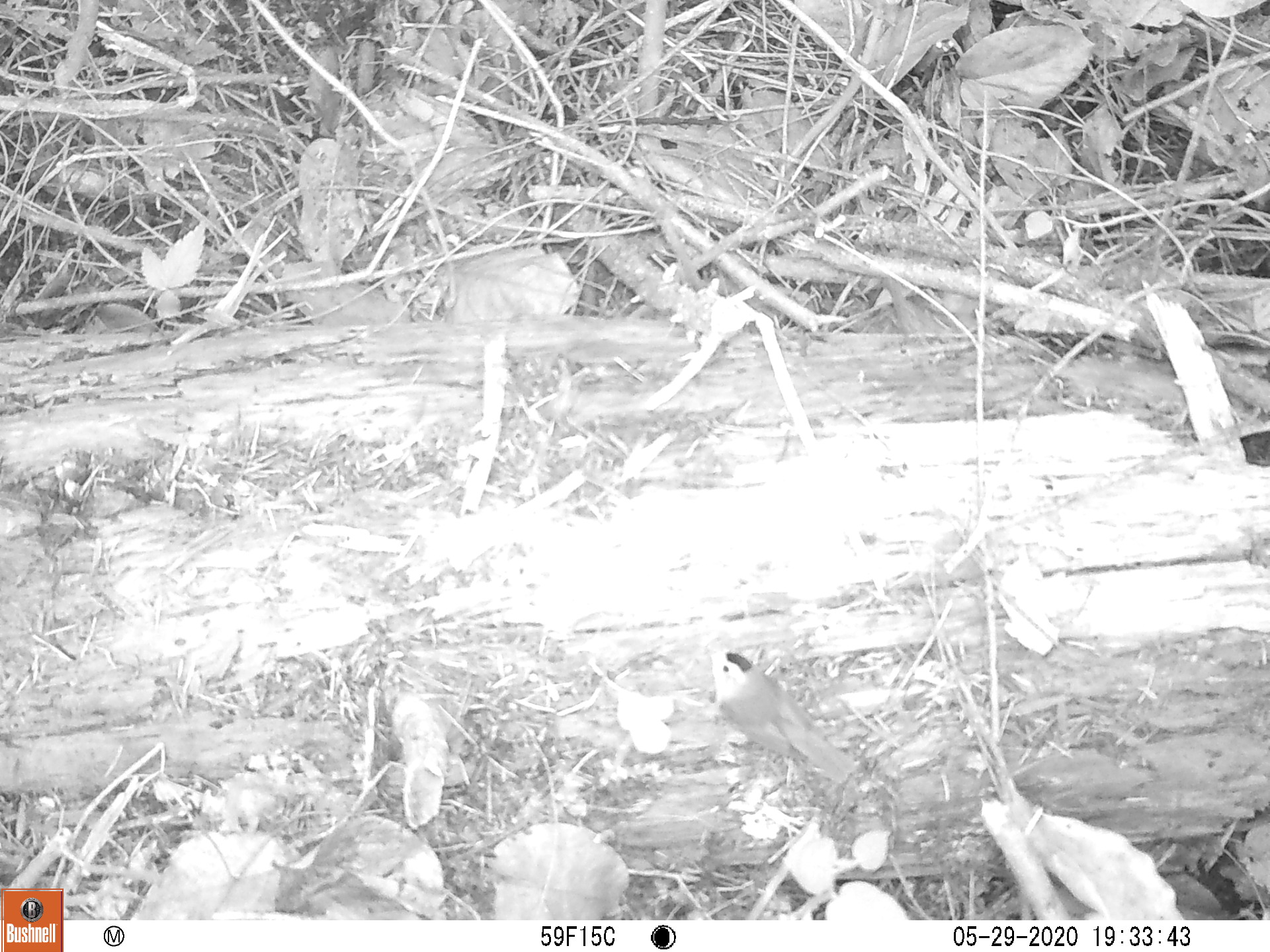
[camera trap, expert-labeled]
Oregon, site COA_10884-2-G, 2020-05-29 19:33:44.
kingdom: Animalia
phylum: Chordata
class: Aves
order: Passeriformes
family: Parulidae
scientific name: Parulidae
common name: new world warblers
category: parulidae family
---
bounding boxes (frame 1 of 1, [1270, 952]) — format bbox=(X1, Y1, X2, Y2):
parulidae family: bbox=(701, 637, 867, 793)